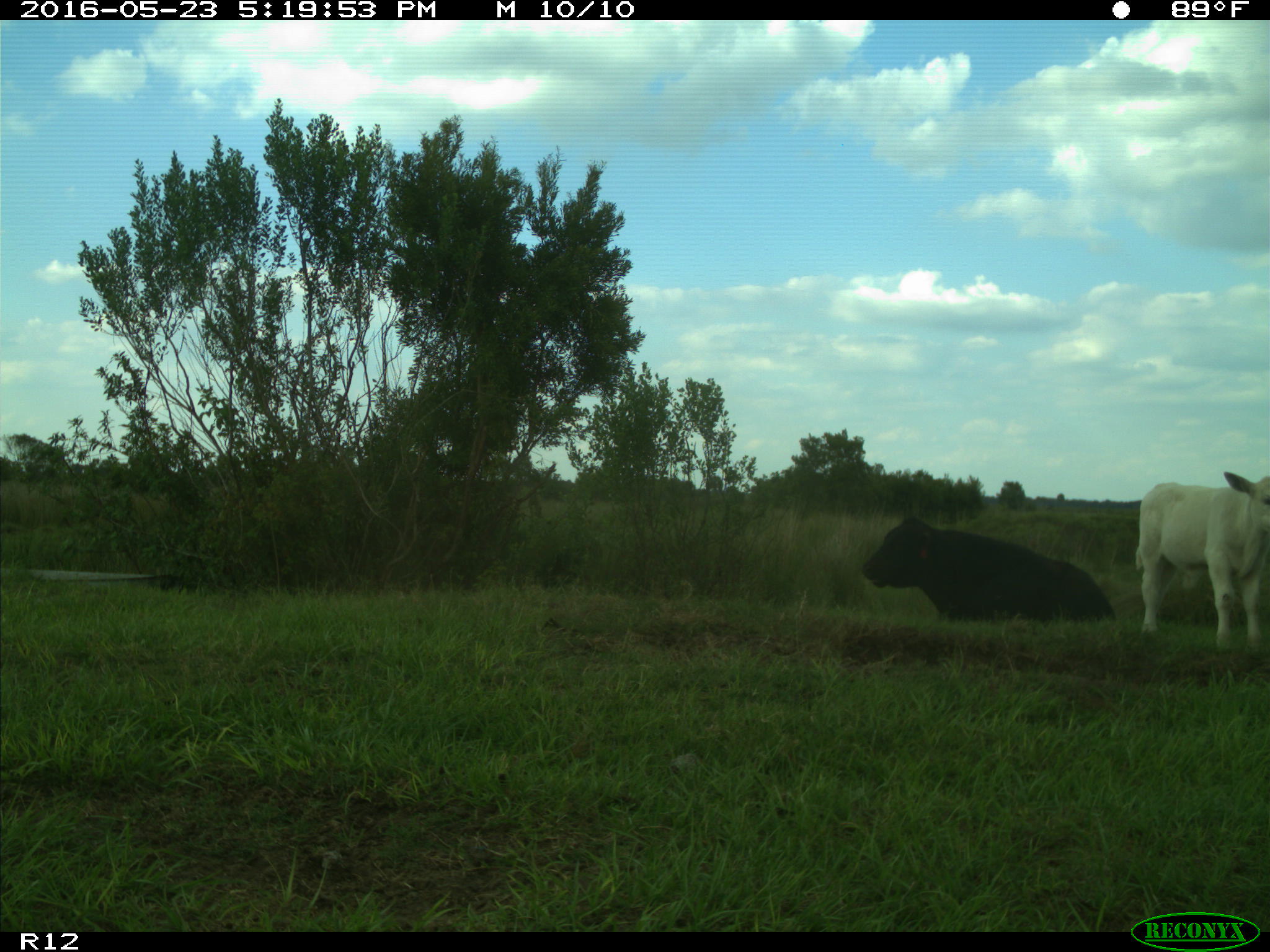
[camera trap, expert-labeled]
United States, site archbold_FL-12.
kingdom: Animalia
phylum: Chordata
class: Mammalia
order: Artiodactyla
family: Bovidae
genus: Bos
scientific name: Bos taurus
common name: domestic cow